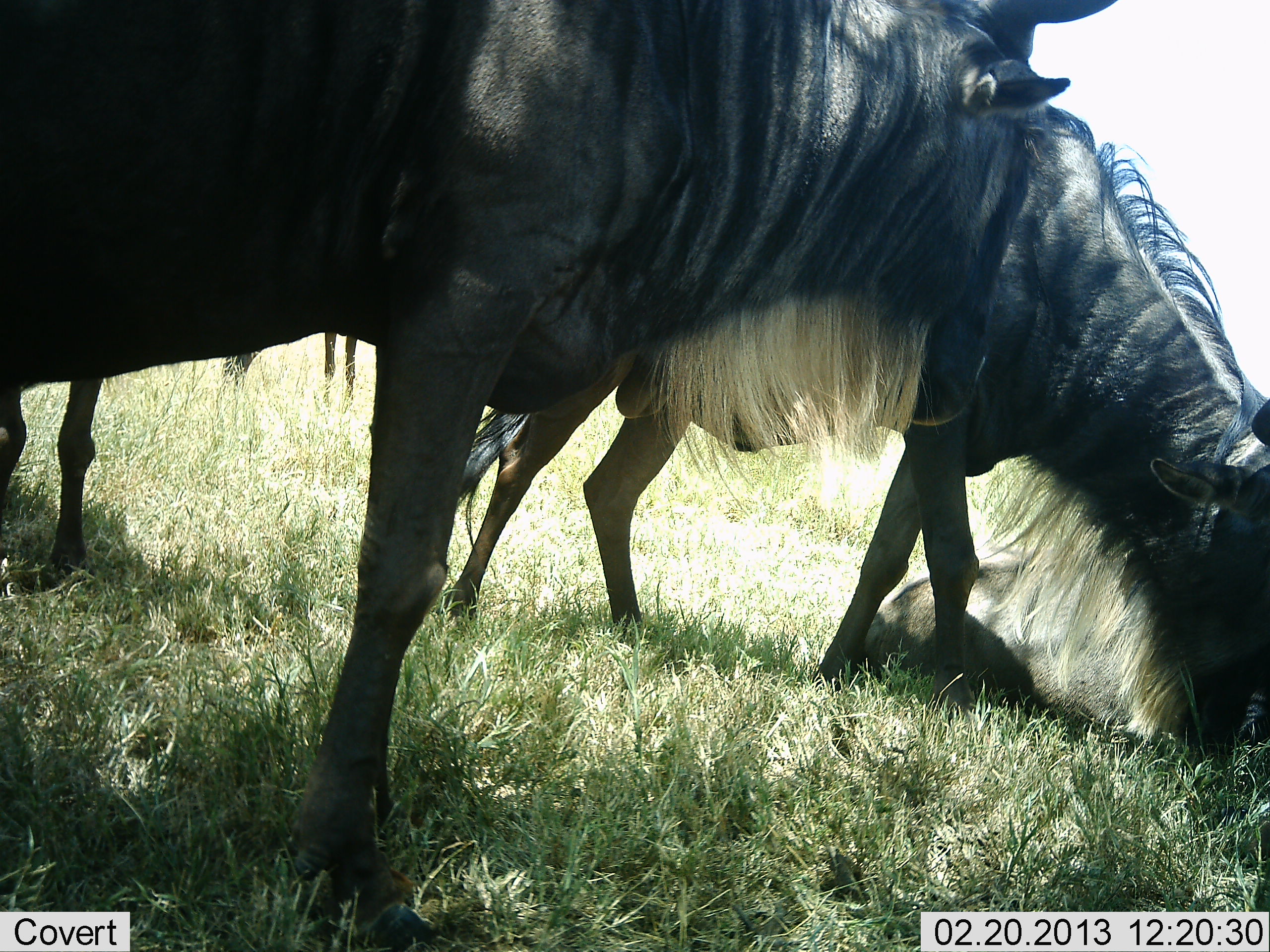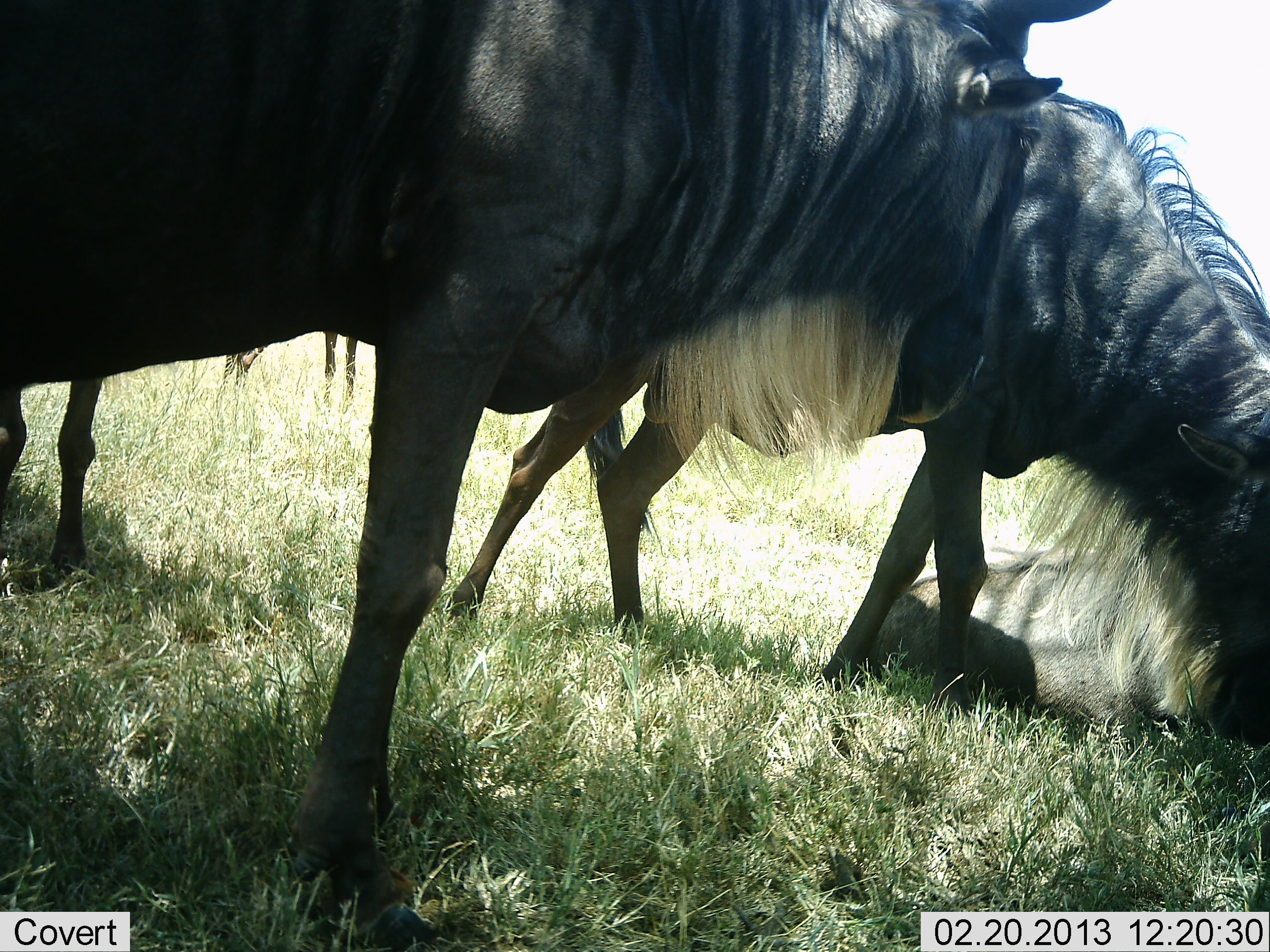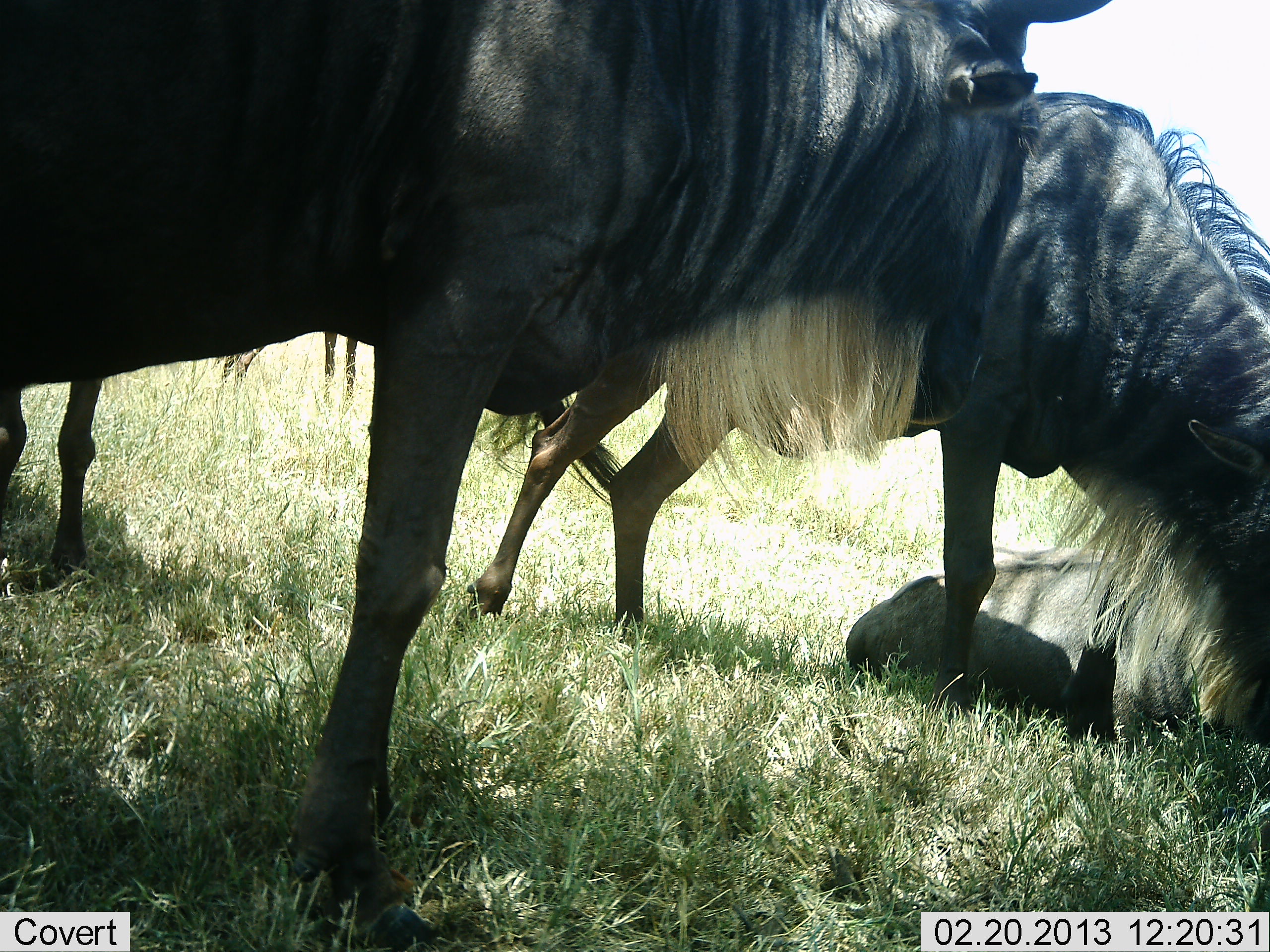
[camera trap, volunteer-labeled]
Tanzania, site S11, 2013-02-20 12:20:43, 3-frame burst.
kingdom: Animalia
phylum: Chordata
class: Mammalia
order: Artiodactyla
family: Bovidae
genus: Connochaetes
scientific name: Connochaetes taurinus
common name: blue wildebeest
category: wildebeest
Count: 3.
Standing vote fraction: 80%.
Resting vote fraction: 60%.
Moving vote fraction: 10%.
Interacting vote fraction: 0%.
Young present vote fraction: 5%.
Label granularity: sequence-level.